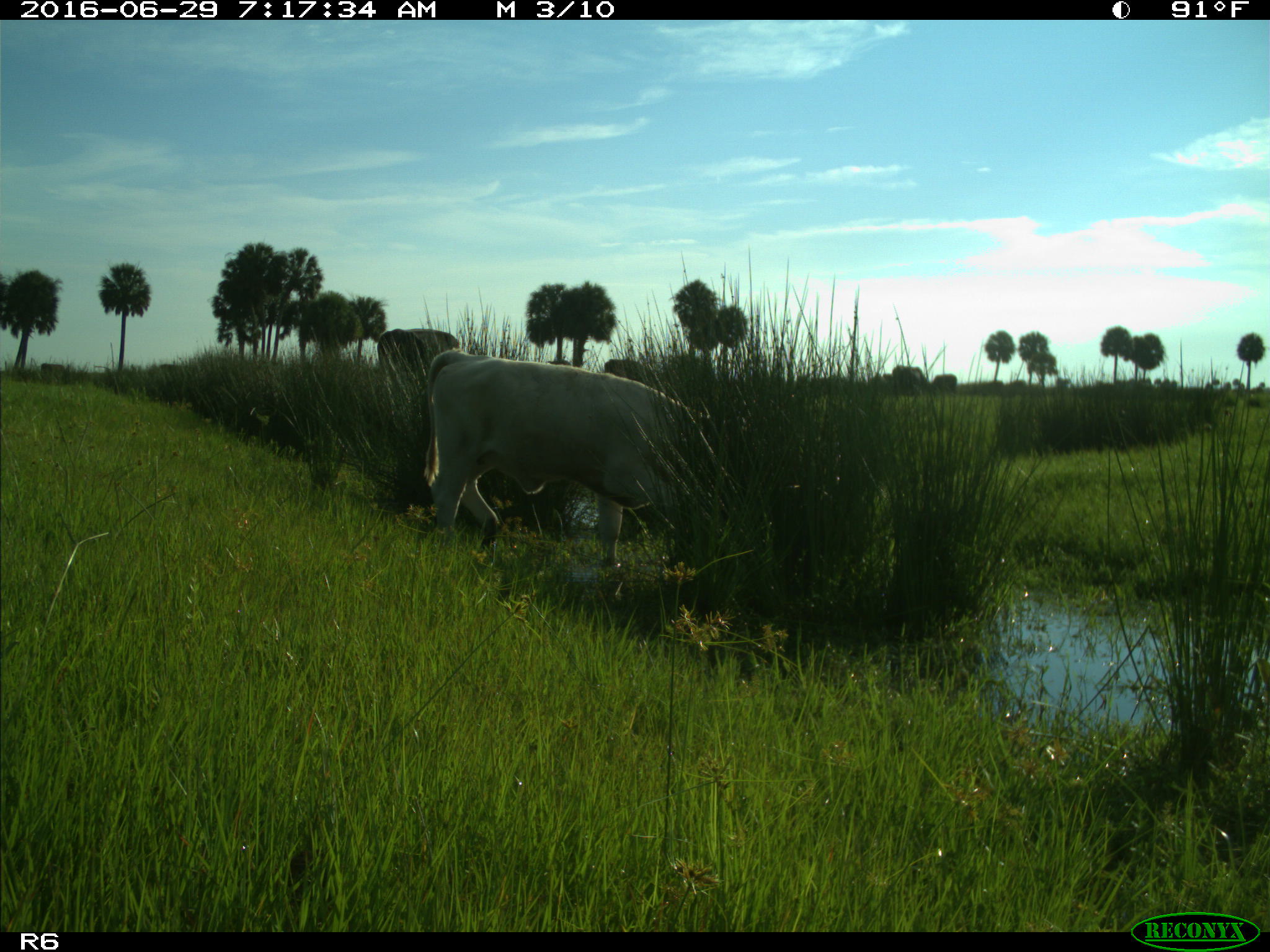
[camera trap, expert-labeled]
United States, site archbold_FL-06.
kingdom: Animalia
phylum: Chordata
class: Mammalia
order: Artiodactyla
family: Bovidae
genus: Bos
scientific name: Bos taurus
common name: domestic cow